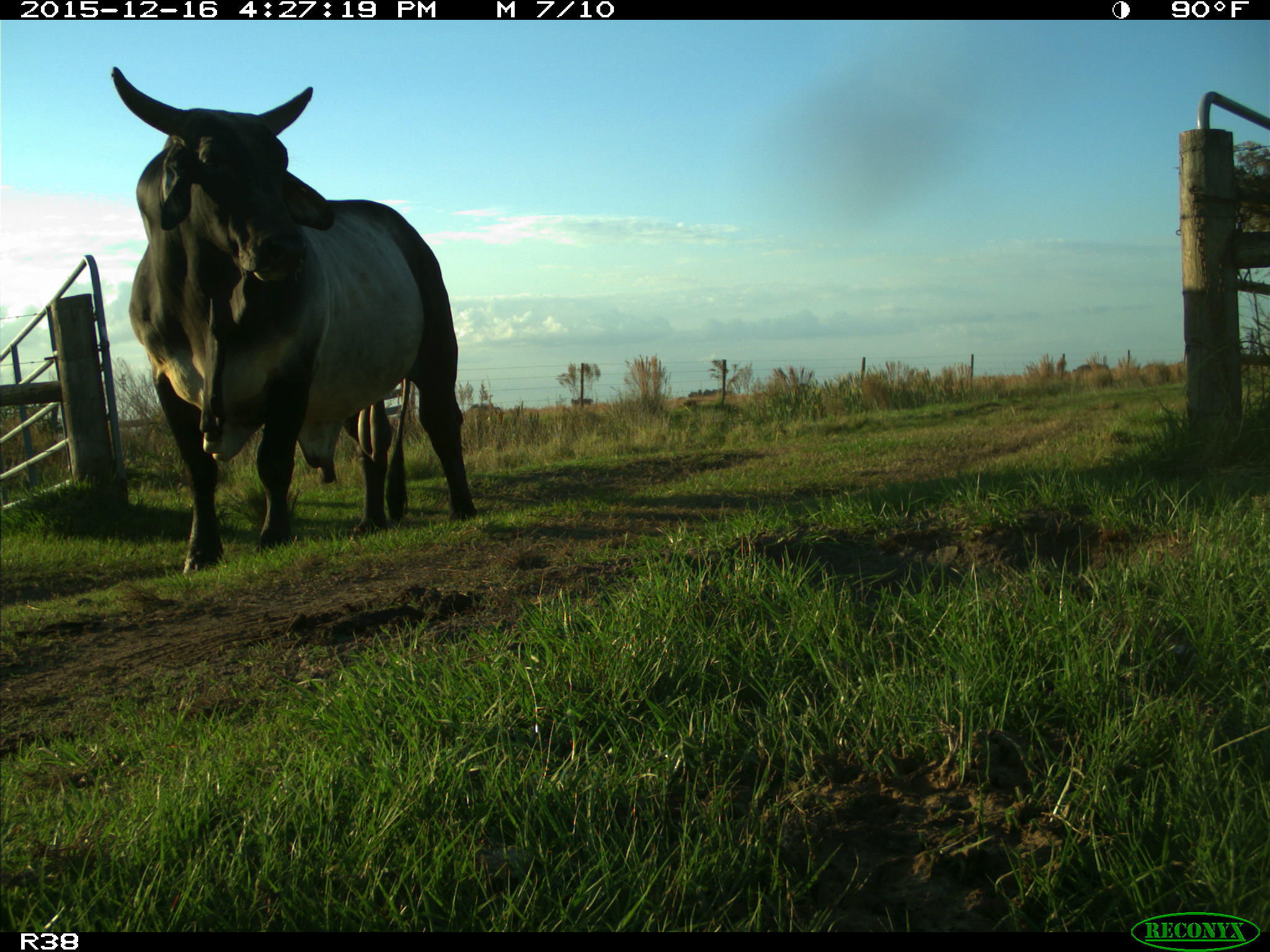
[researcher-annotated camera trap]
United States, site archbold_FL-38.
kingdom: Animalia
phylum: Chordata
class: Mammalia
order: Artiodactyla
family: Bovidae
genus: Bos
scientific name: Bos taurus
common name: domestic cow